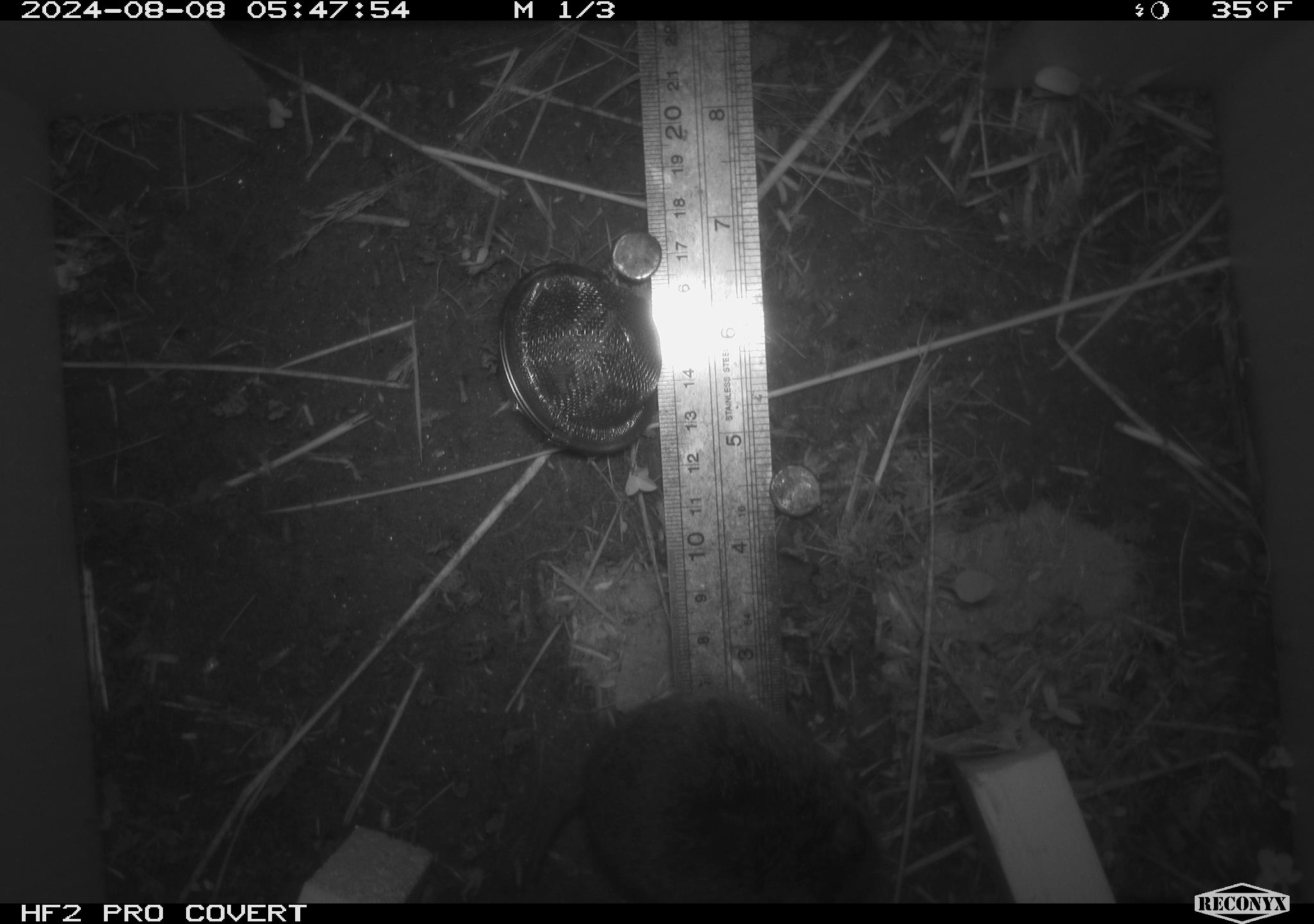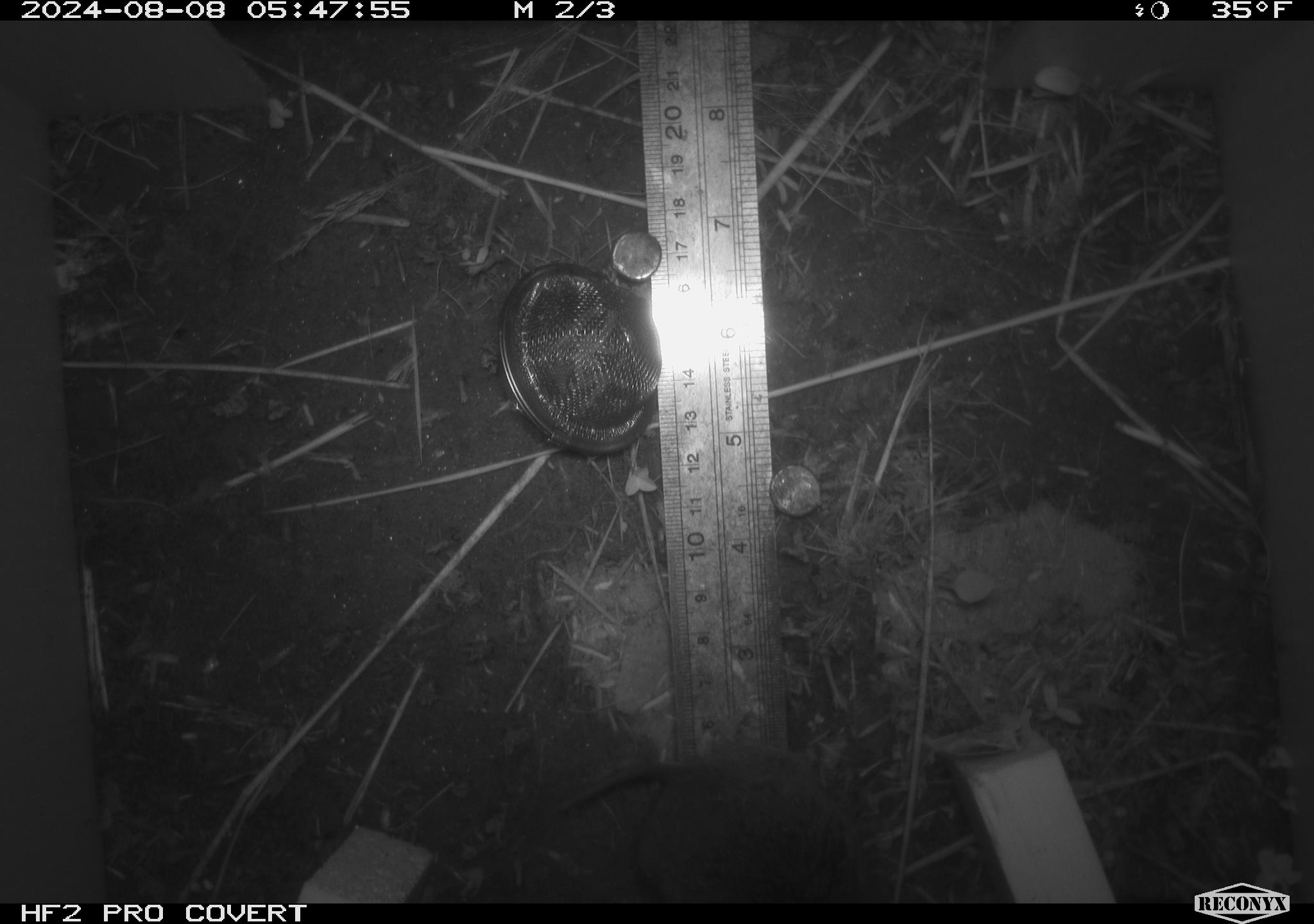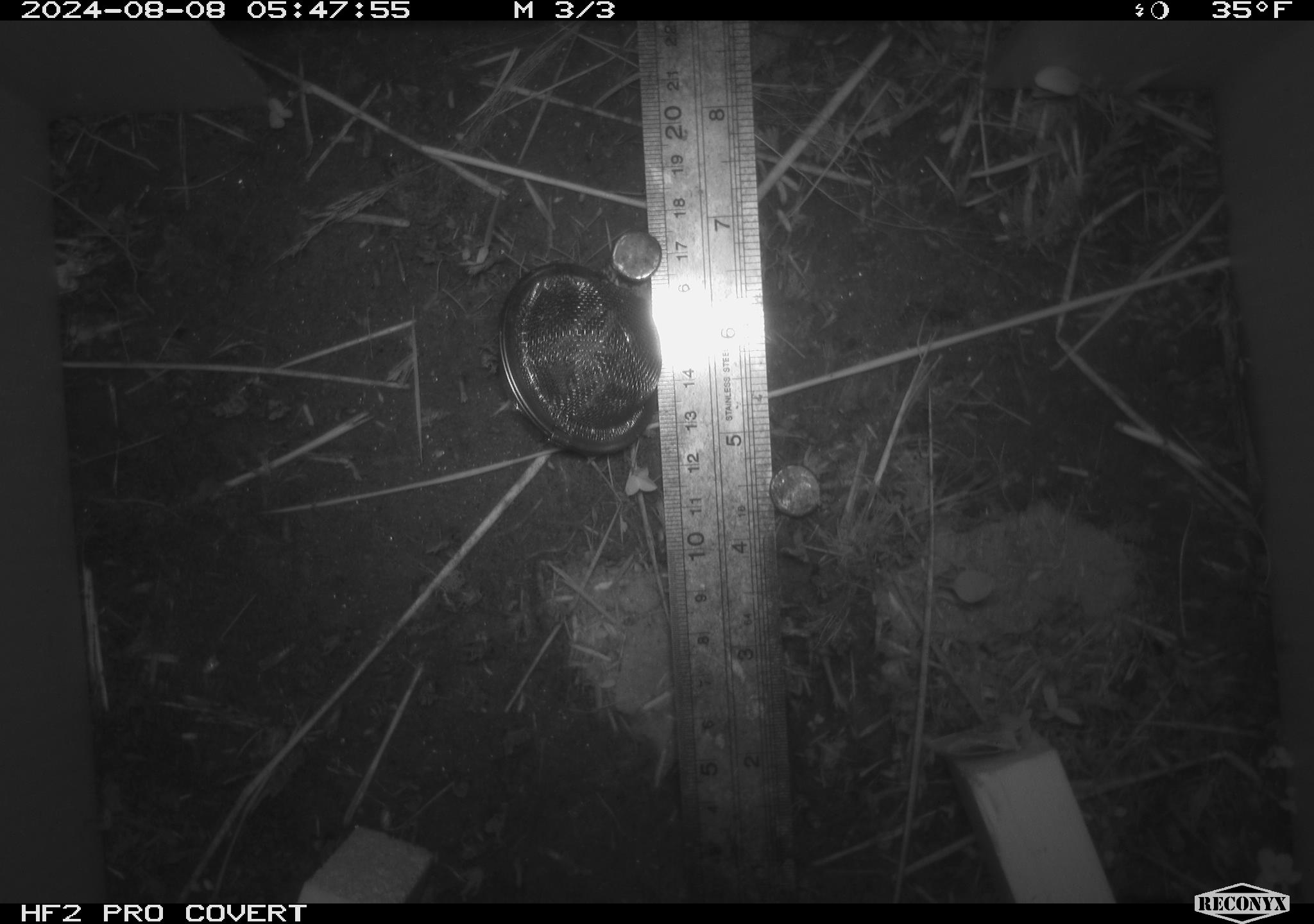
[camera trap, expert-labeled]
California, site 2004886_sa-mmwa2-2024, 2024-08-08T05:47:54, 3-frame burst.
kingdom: Animalia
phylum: Chordata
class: Mammalia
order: Rodentia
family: Cricetidae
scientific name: Arvicolinae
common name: voles, lemmings, and muskrats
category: arvicolinae subfamily